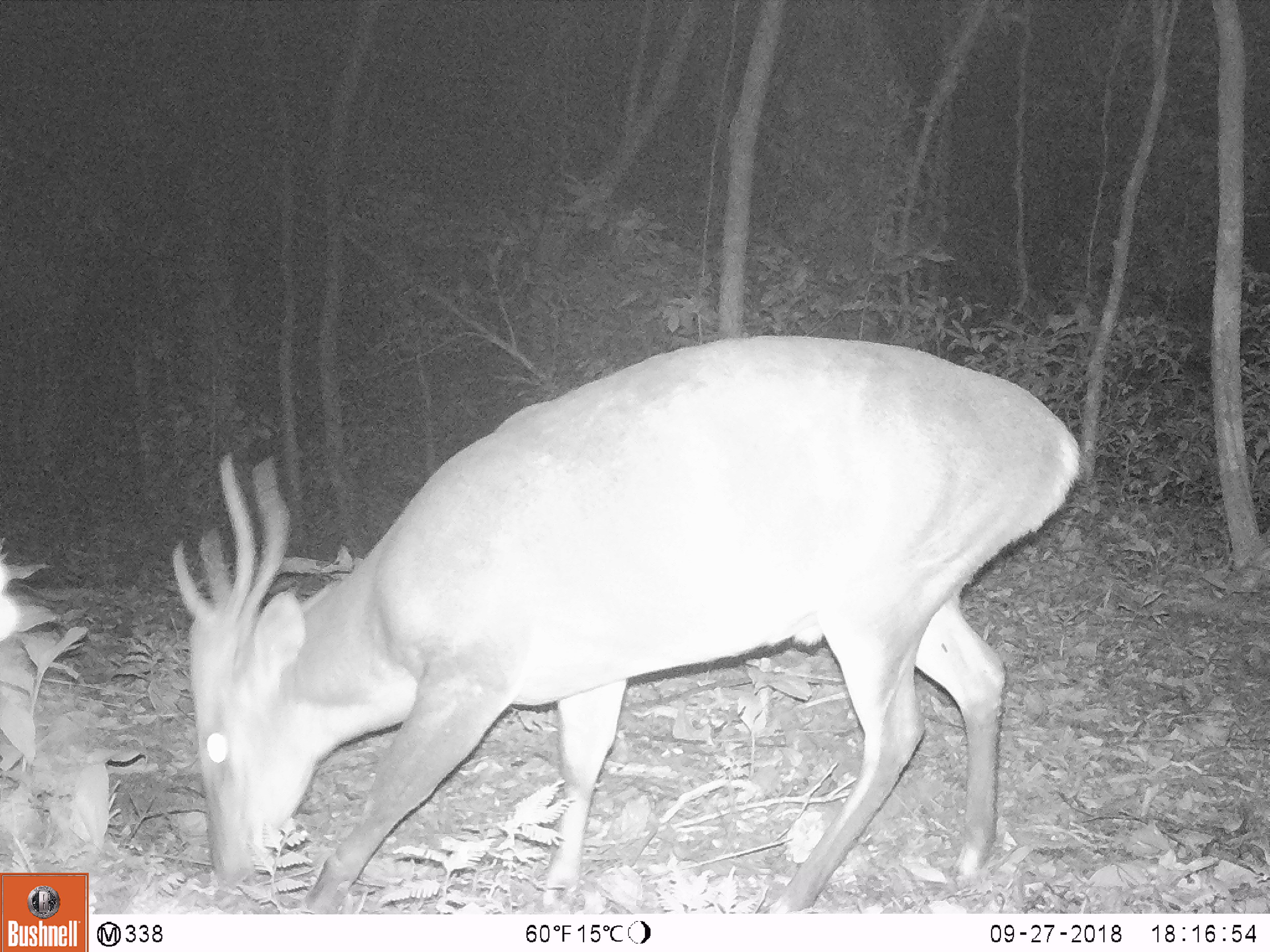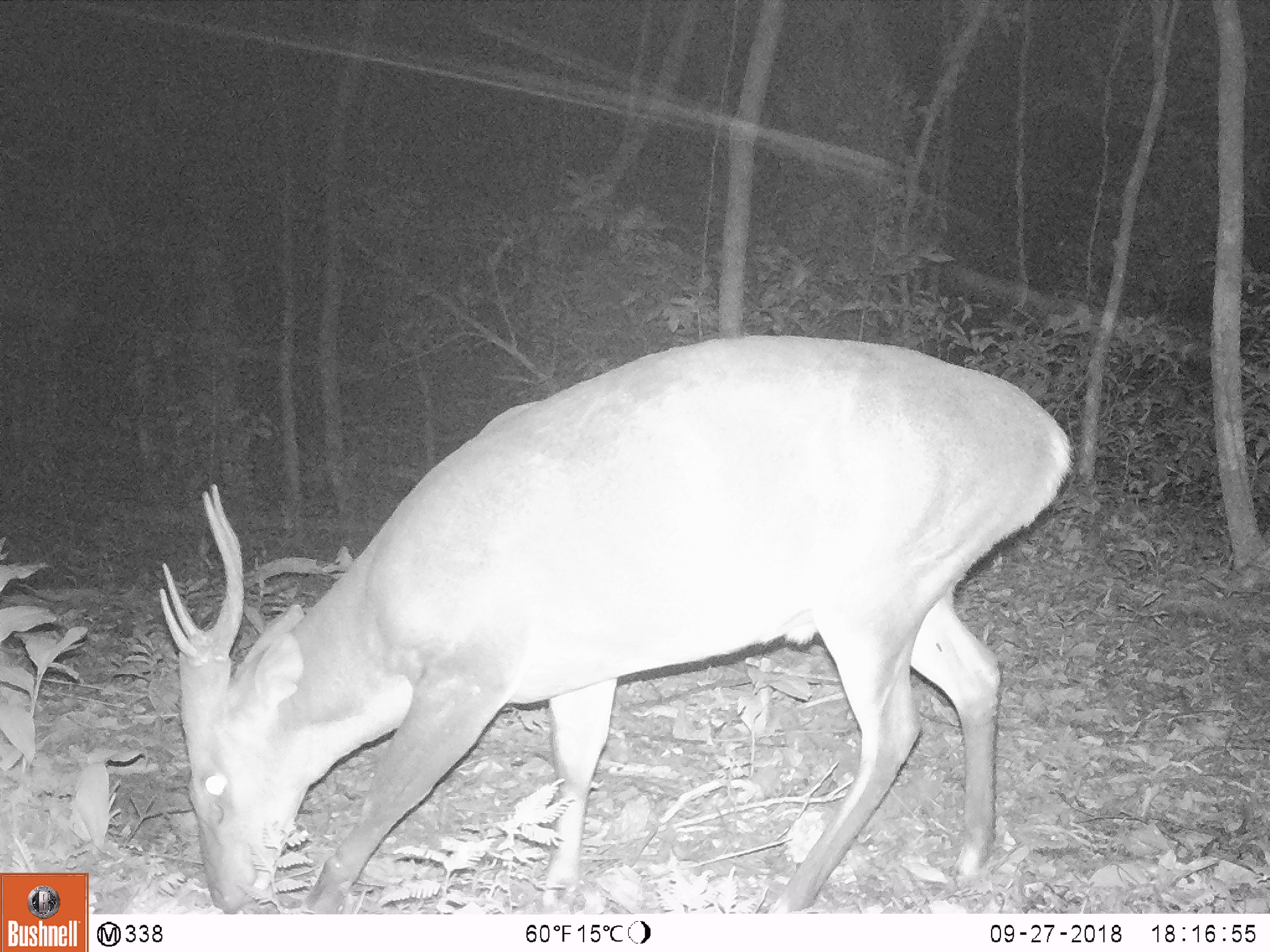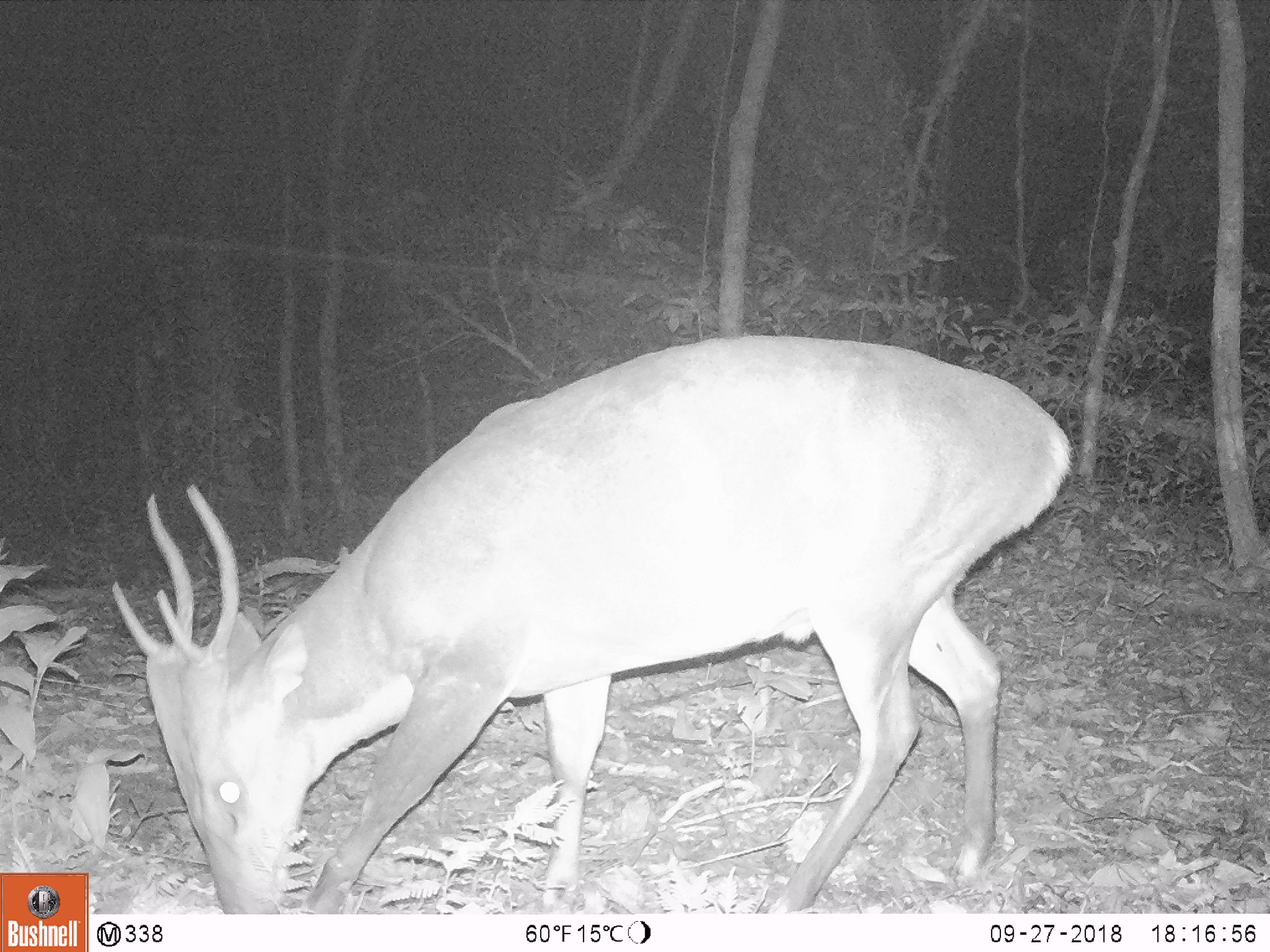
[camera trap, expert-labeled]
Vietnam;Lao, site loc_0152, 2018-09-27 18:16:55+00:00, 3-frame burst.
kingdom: Animalia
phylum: Chordata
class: Mammalia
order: Artiodactyla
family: Cervidae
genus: Muntiacus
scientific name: Muntiacus vuquangensis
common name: large-antlered muntjac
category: large antlered muntjac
Large antlered muntjac (large-antlered muntjac) (Muntiacus vuquangensis). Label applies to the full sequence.